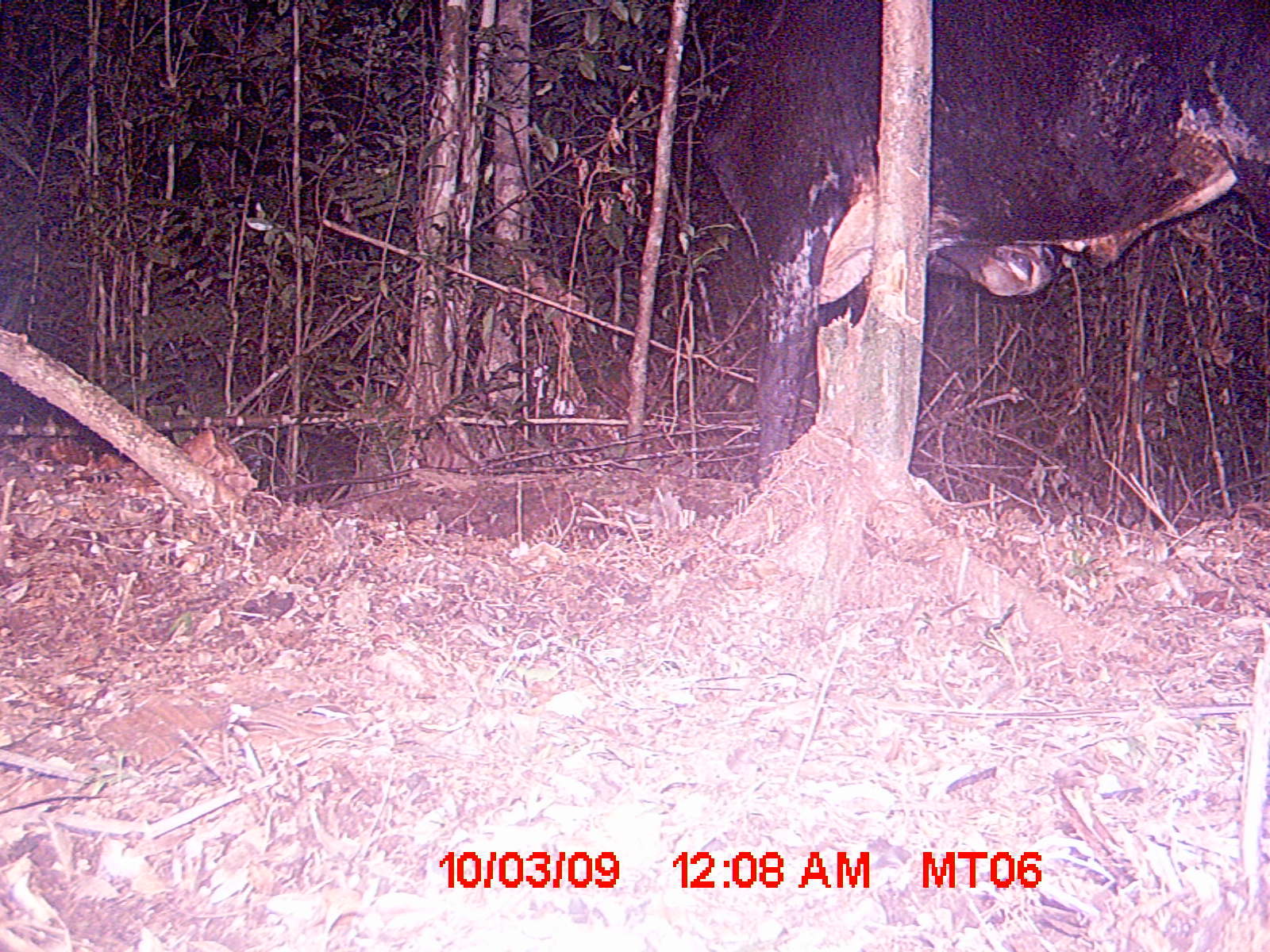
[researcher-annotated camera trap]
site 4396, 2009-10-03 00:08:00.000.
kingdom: Animalia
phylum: Chordata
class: Mammalia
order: Artiodactyla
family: Bovidae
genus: Bos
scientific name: Bos taurus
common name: domestic cattle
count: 1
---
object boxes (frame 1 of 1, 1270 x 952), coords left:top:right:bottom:
bos taurus: 701:0:1270:484